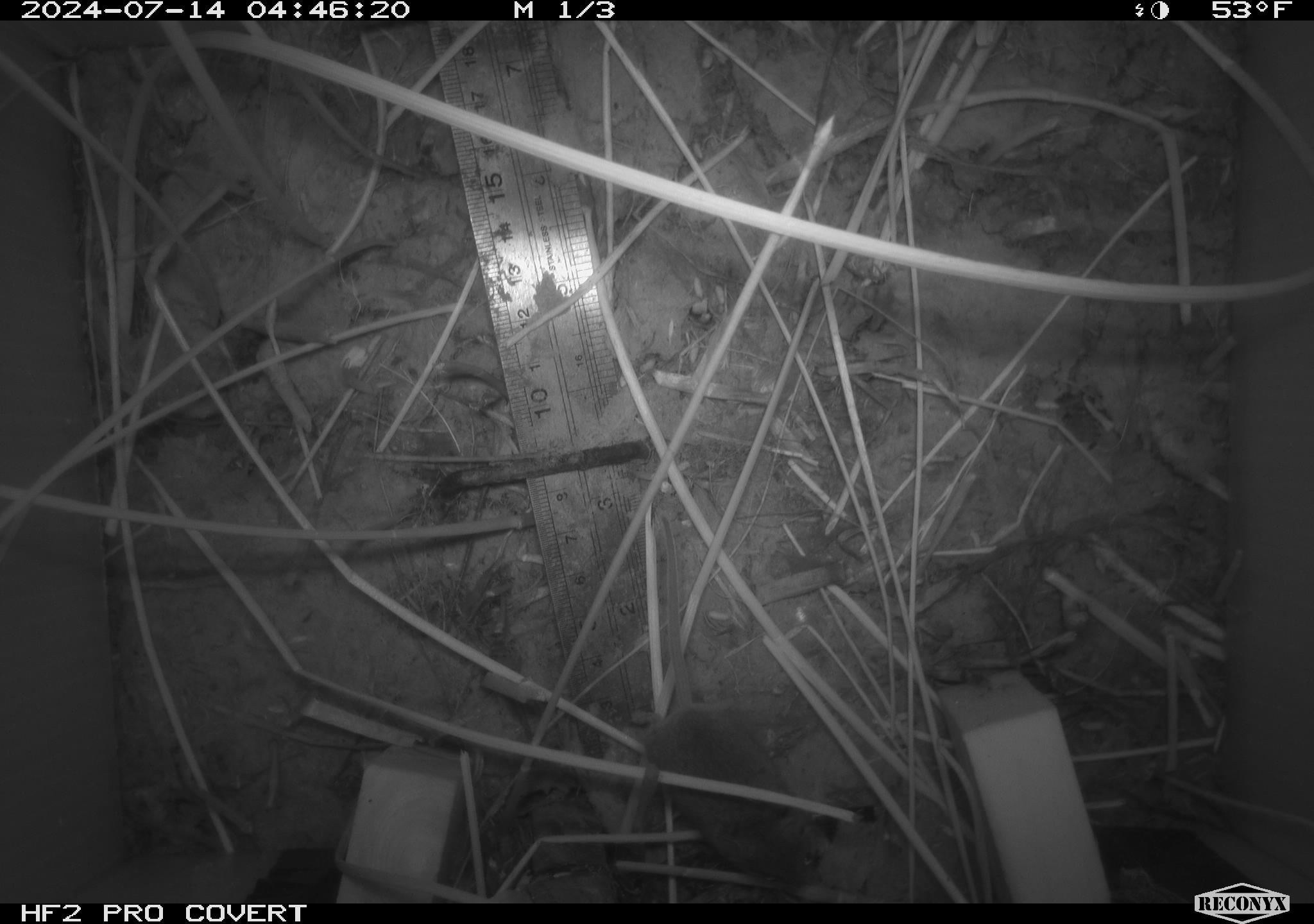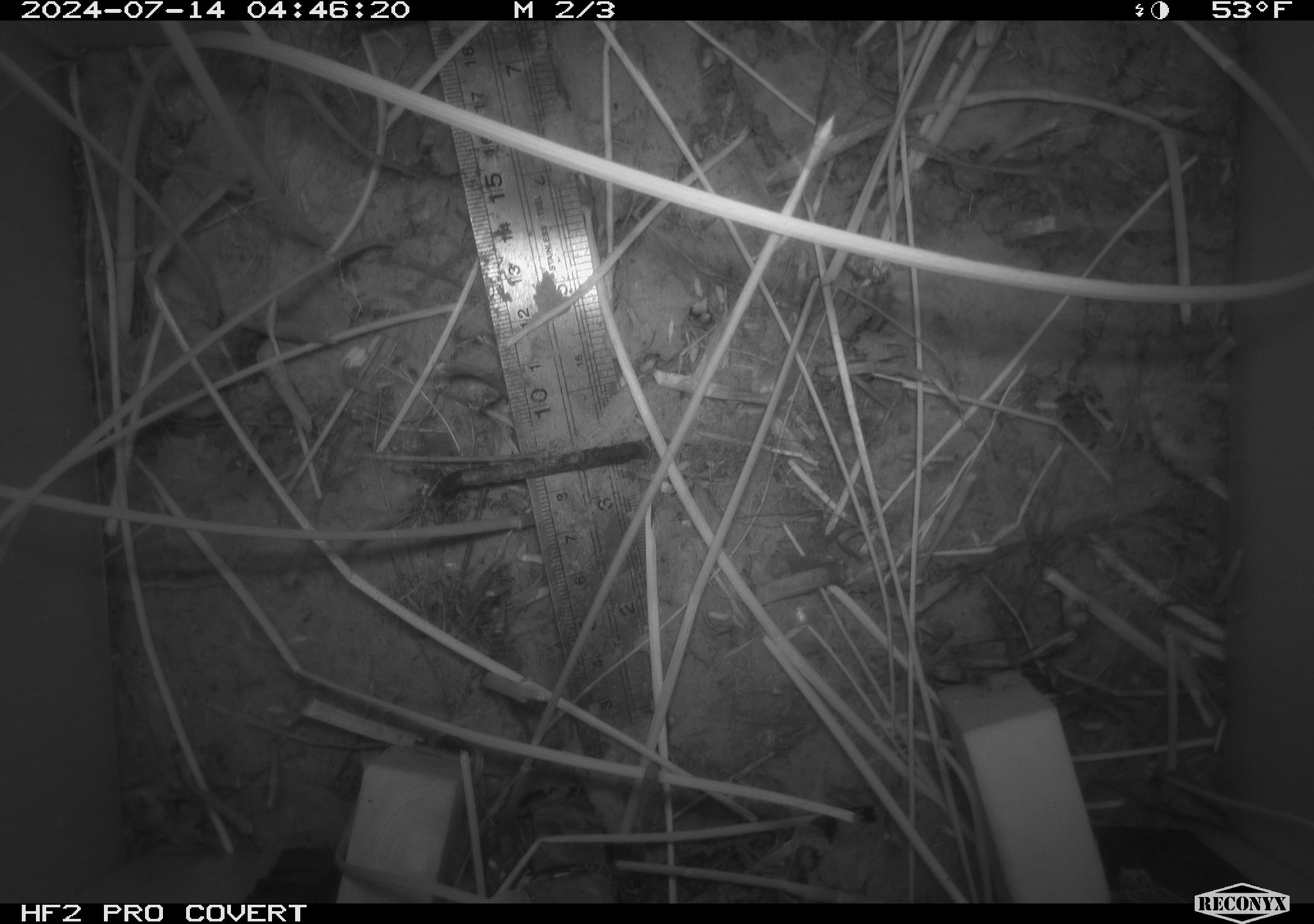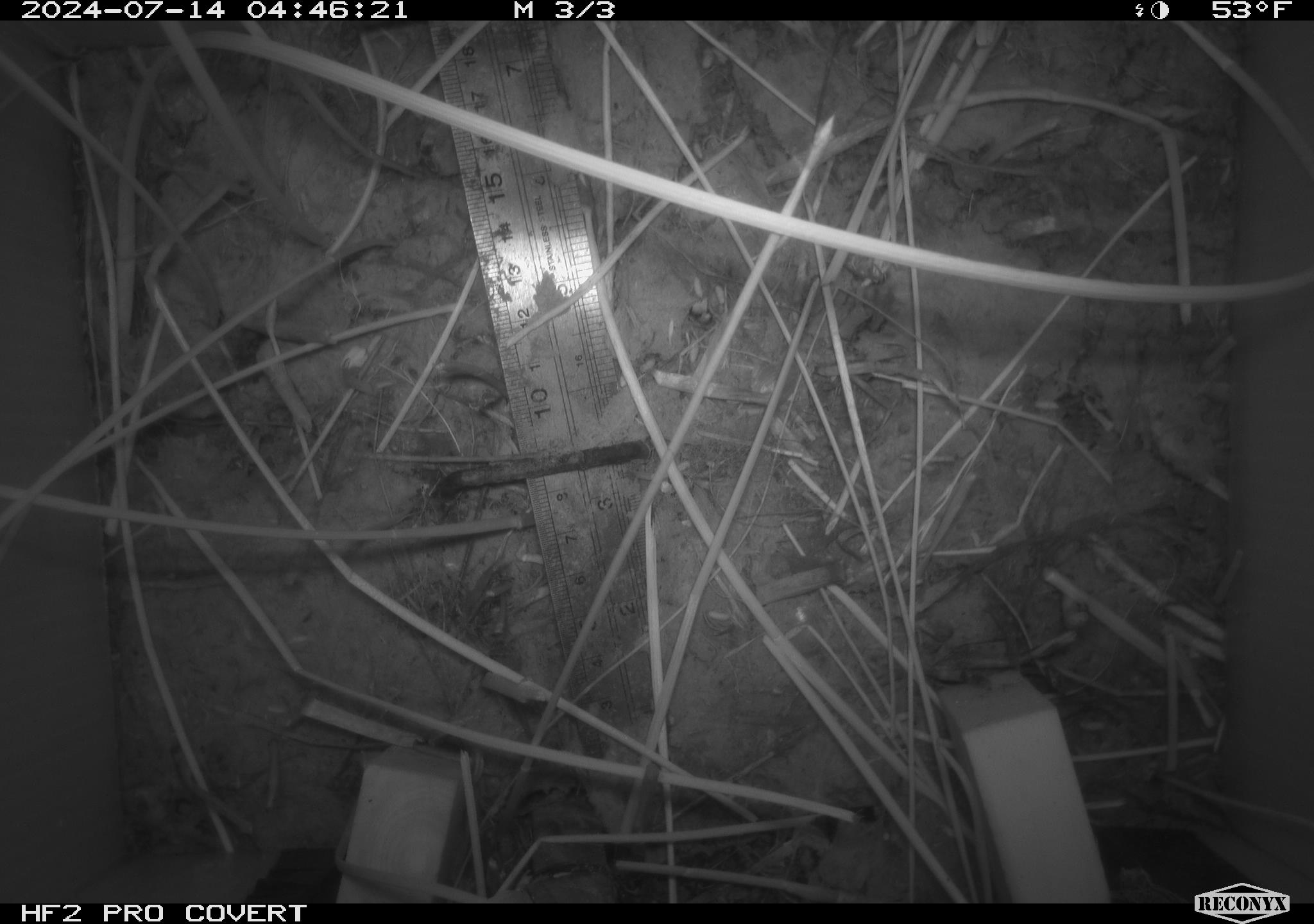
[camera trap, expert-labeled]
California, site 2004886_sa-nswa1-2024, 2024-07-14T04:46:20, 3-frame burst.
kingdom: Animalia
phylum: Chordata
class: Mammalia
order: Rodentia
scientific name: Rodentia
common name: rodent